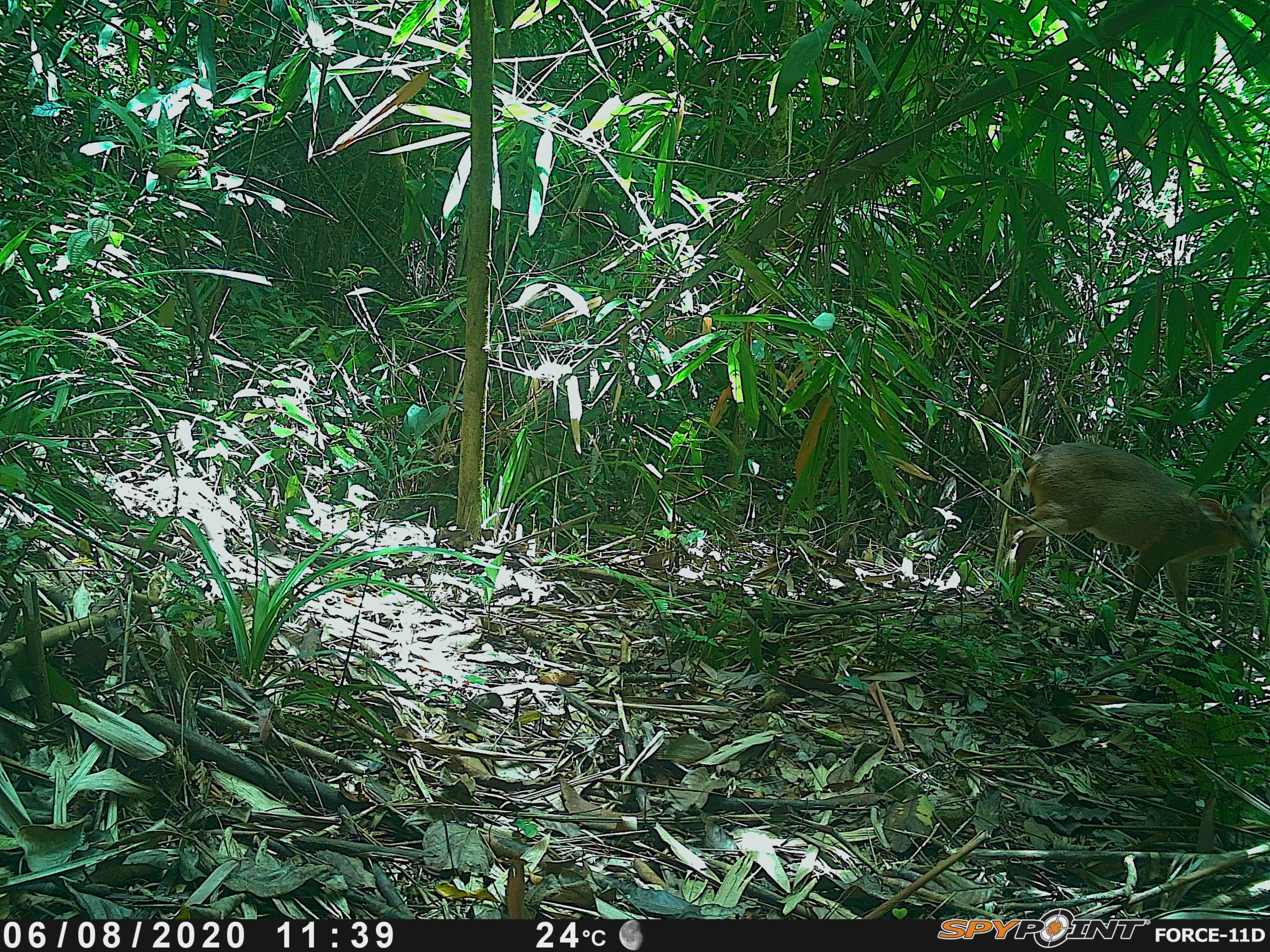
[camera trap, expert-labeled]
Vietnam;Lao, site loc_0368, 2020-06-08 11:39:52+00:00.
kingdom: Animalia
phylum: Chordata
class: Mammalia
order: Artiodactyla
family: Cervidae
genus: Muntiacus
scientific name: Muntiacus vuquangensis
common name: large-antlered muntjac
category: large antlered muntjac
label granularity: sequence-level